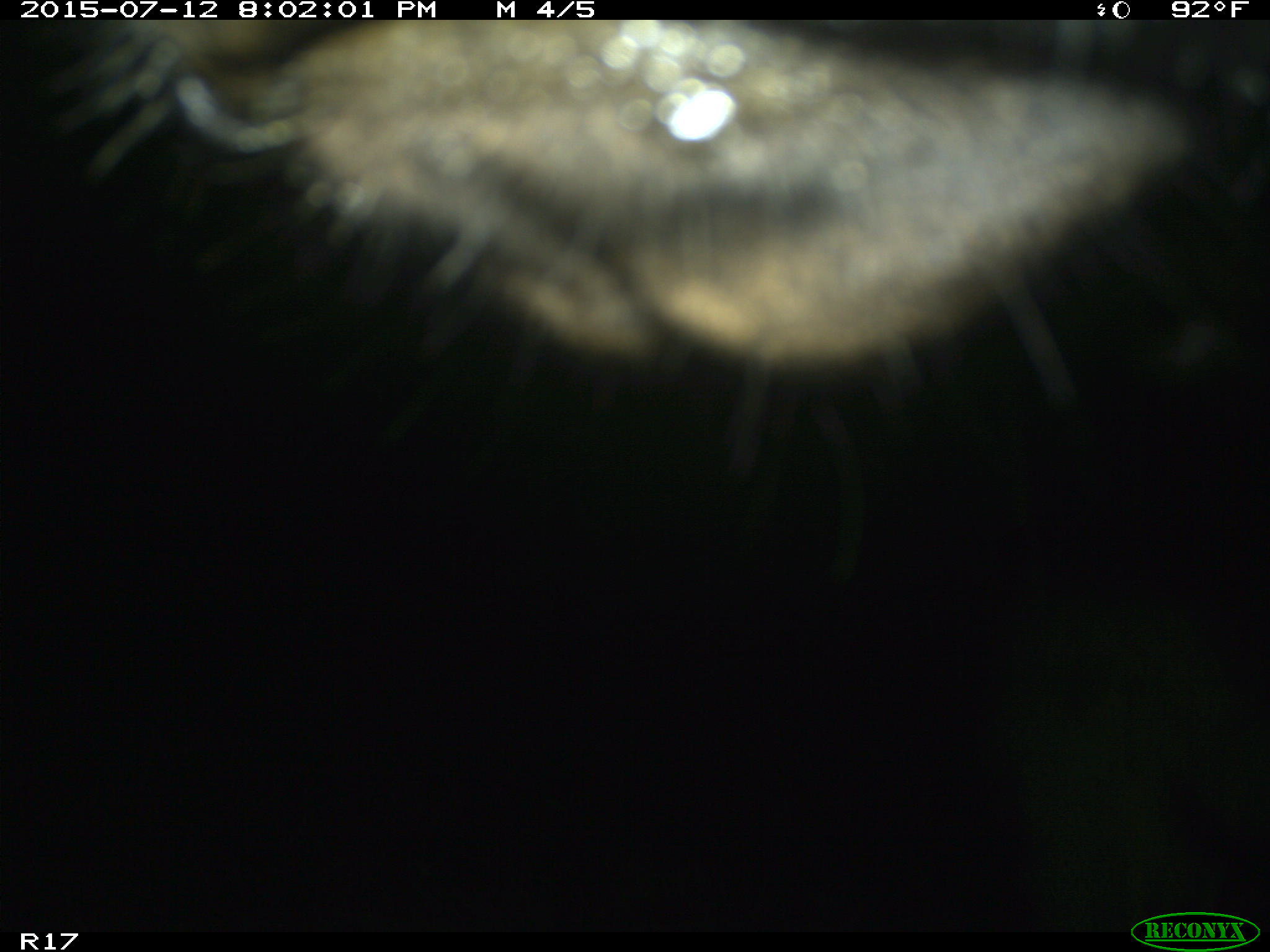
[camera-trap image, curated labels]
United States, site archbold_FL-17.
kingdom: Animalia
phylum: Chordata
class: Mammalia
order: Artiodactyla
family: Bovidae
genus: Bos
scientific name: Bos taurus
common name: domestic cow